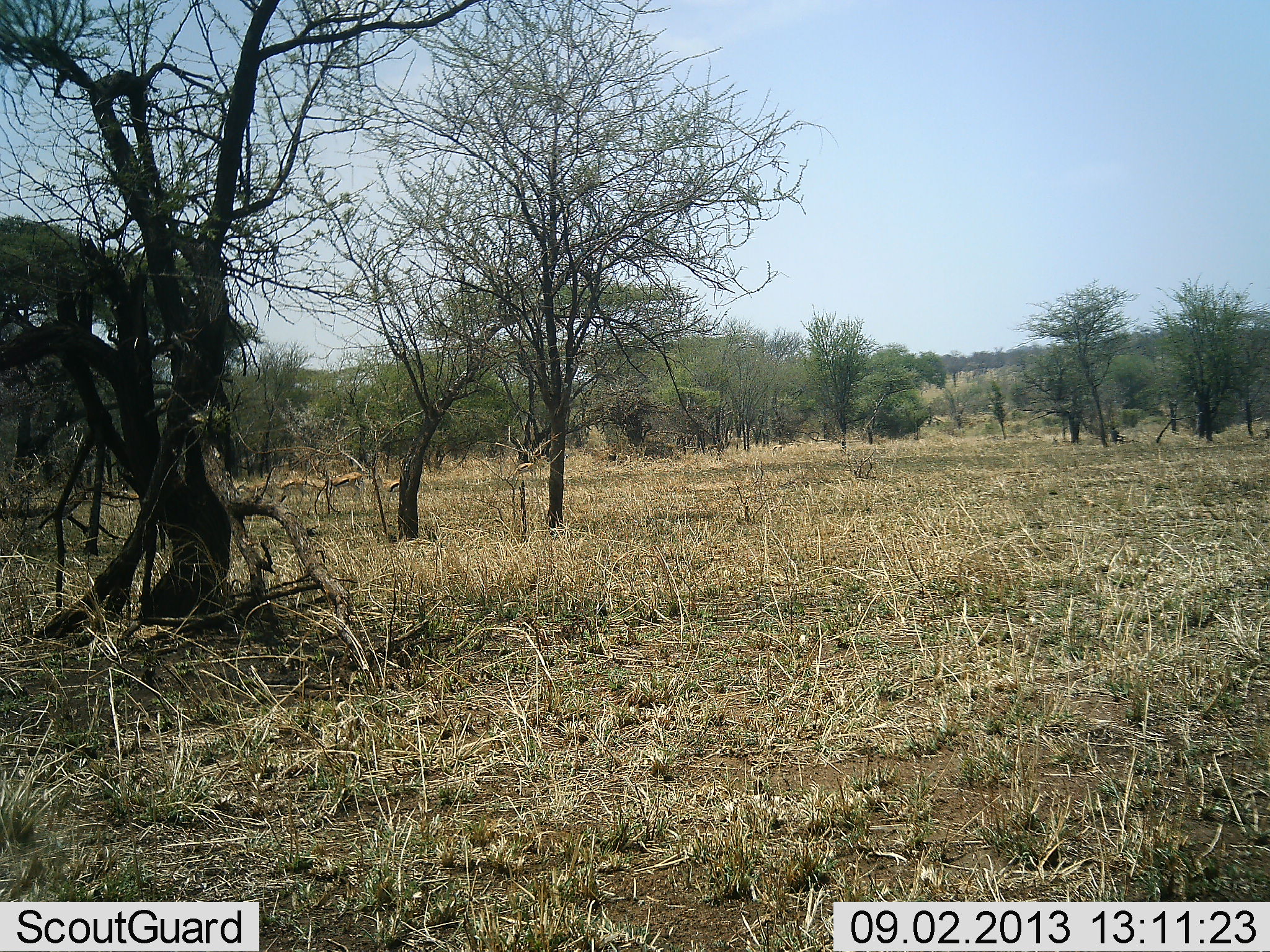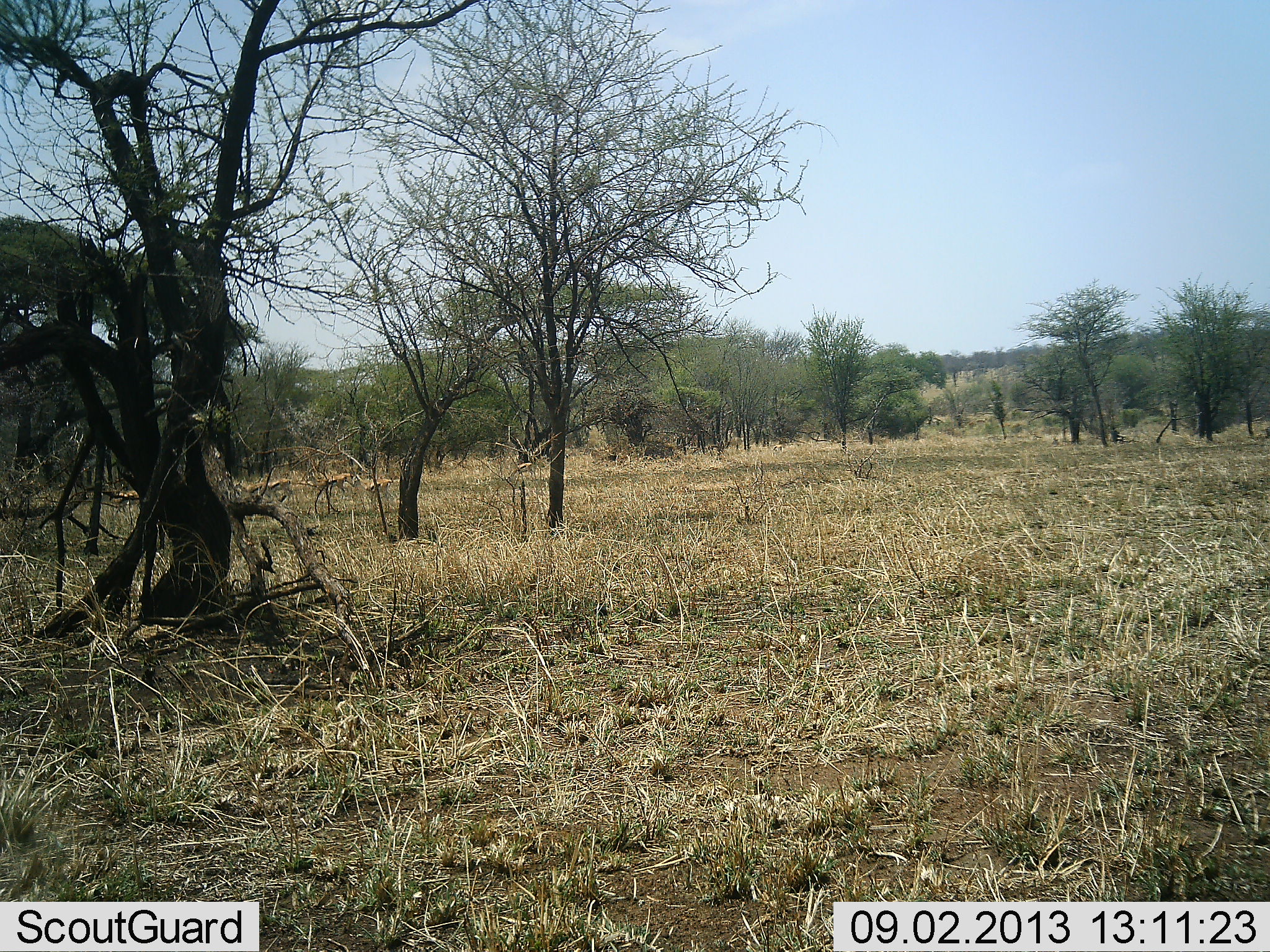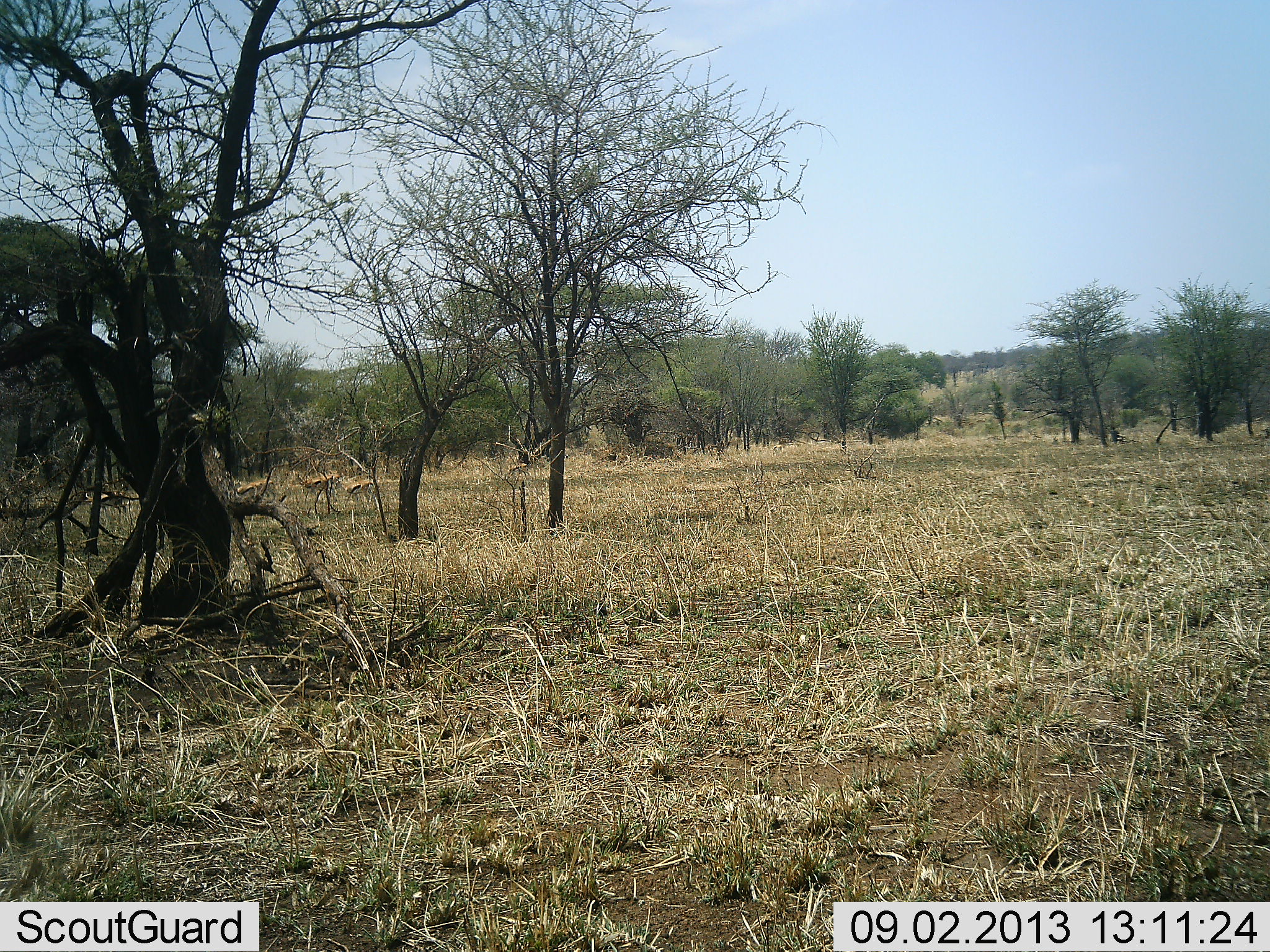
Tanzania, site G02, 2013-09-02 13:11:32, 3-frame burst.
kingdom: Animalia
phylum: Chordata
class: Mammalia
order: Artiodactyla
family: Bovidae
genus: Eudorcas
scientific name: Eudorcas thomsonii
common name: thomson's gazelle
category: gazellethomsons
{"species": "gazellethomsons (thomson's gazelle) (Eudorcas thomsonii)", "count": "6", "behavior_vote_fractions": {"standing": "0%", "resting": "0%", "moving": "90%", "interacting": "0%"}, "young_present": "0%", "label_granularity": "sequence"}